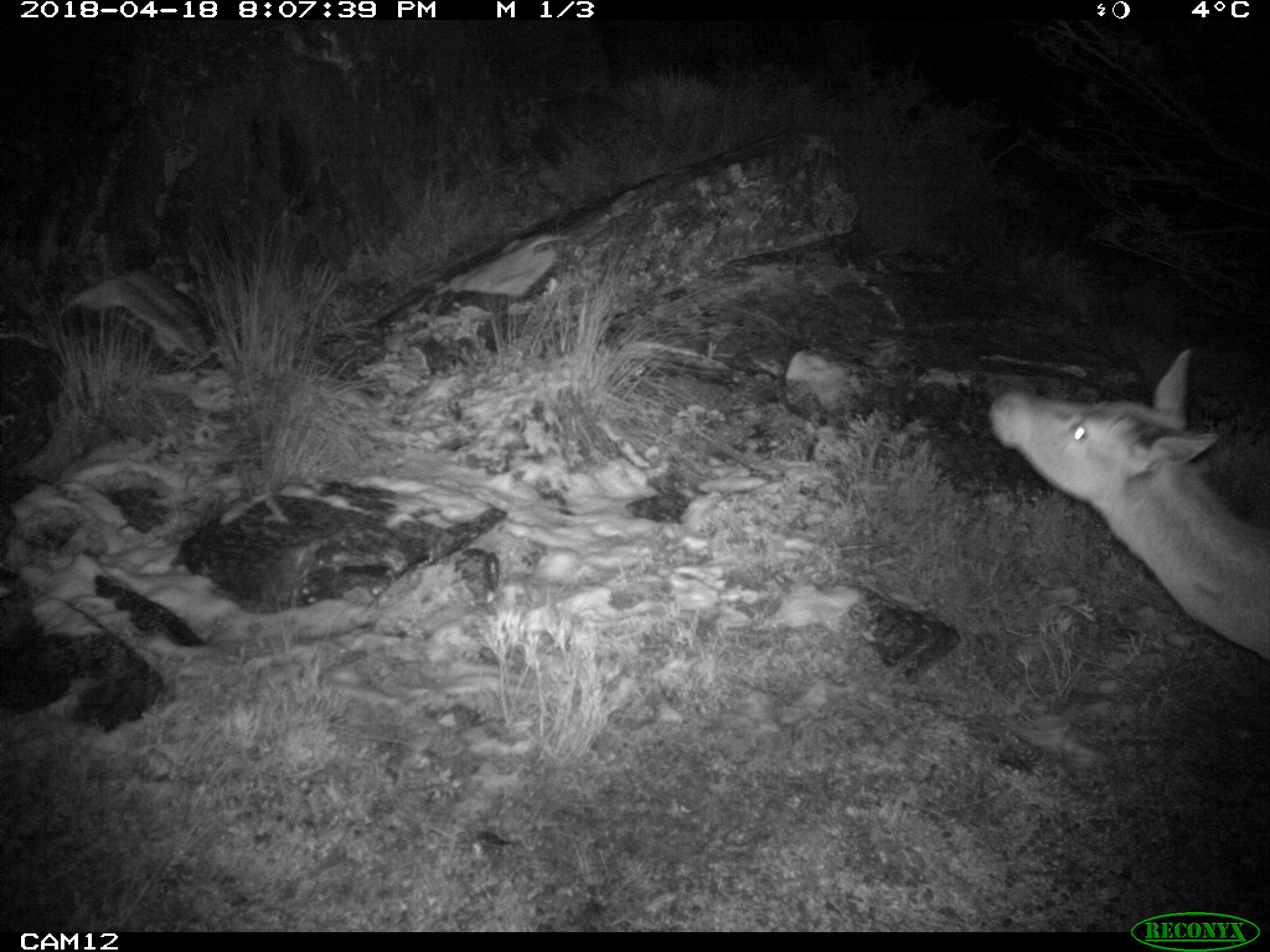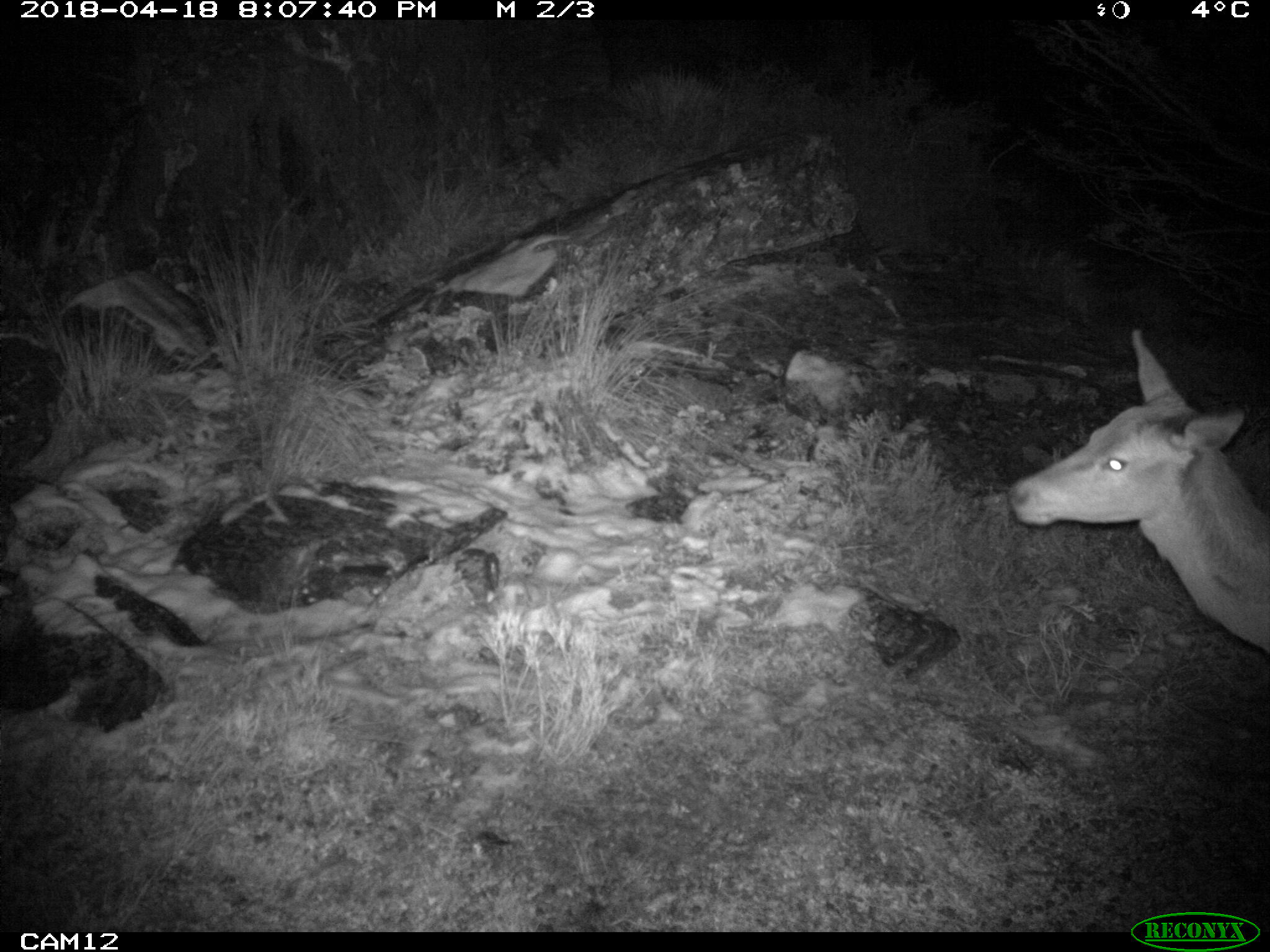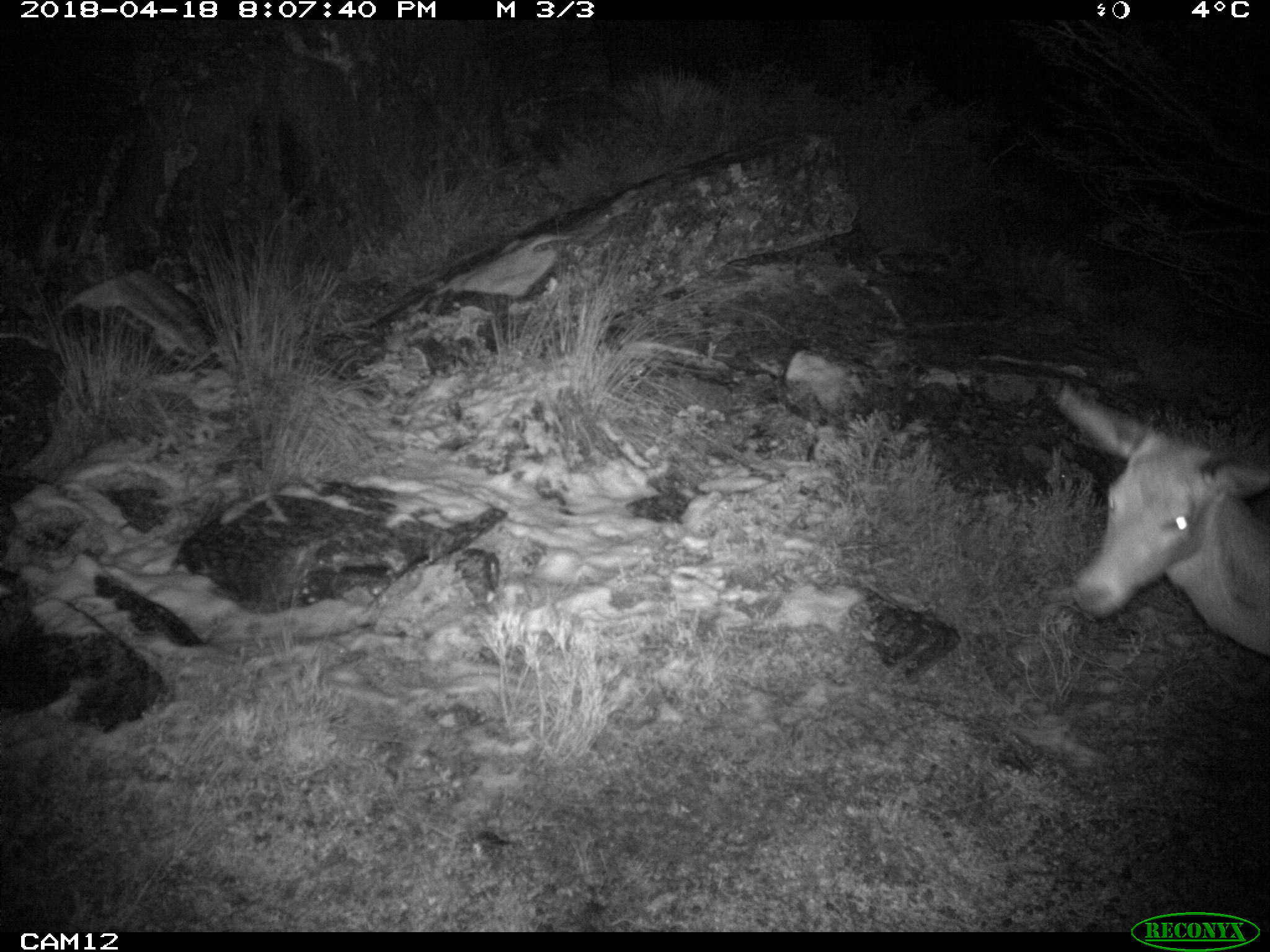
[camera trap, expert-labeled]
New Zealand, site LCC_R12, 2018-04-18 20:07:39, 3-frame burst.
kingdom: Animalia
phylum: Chordata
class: Mammalia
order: Artiodactyla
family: Cervidae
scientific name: Cervidae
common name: deer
Deer (Cervidae).